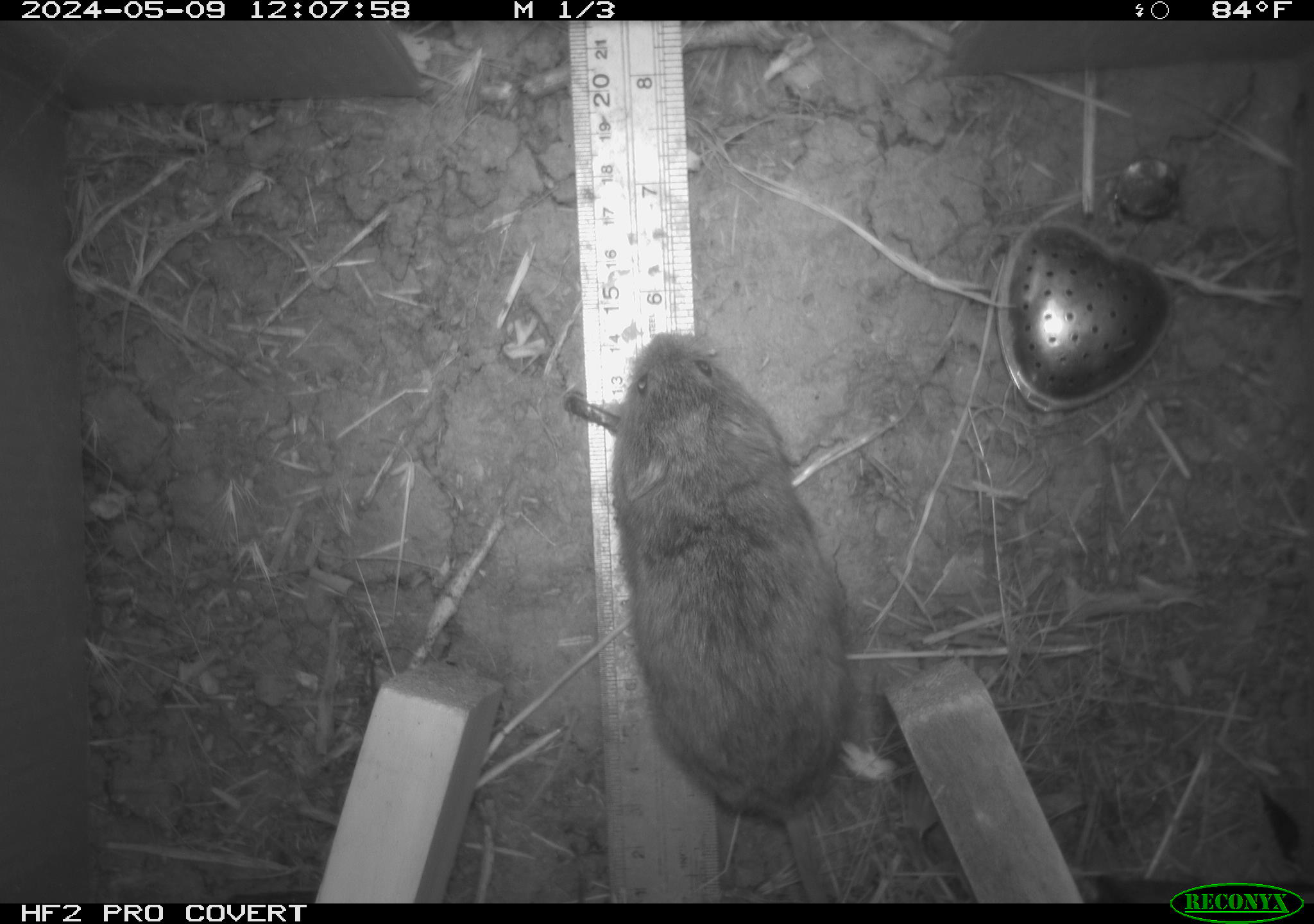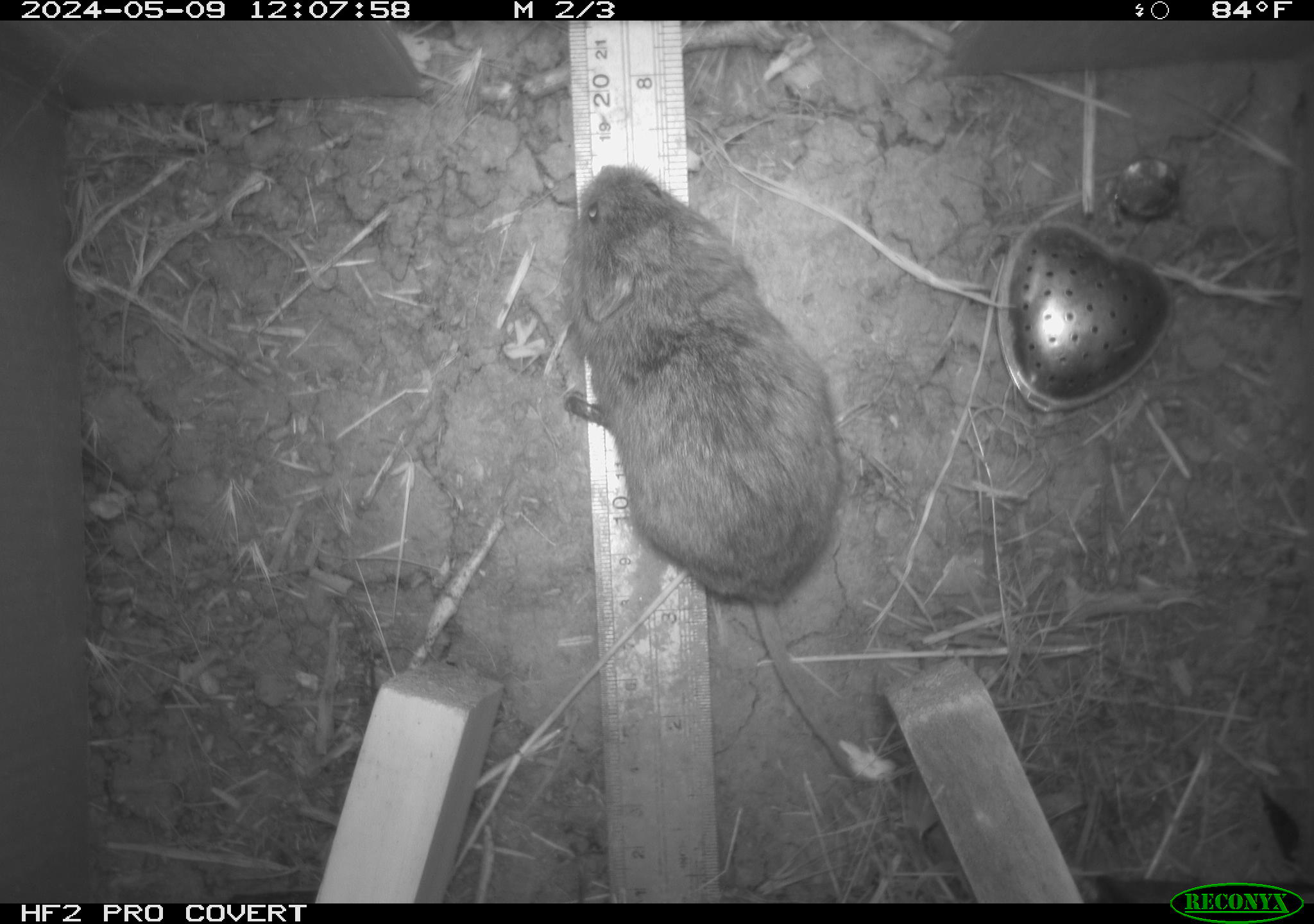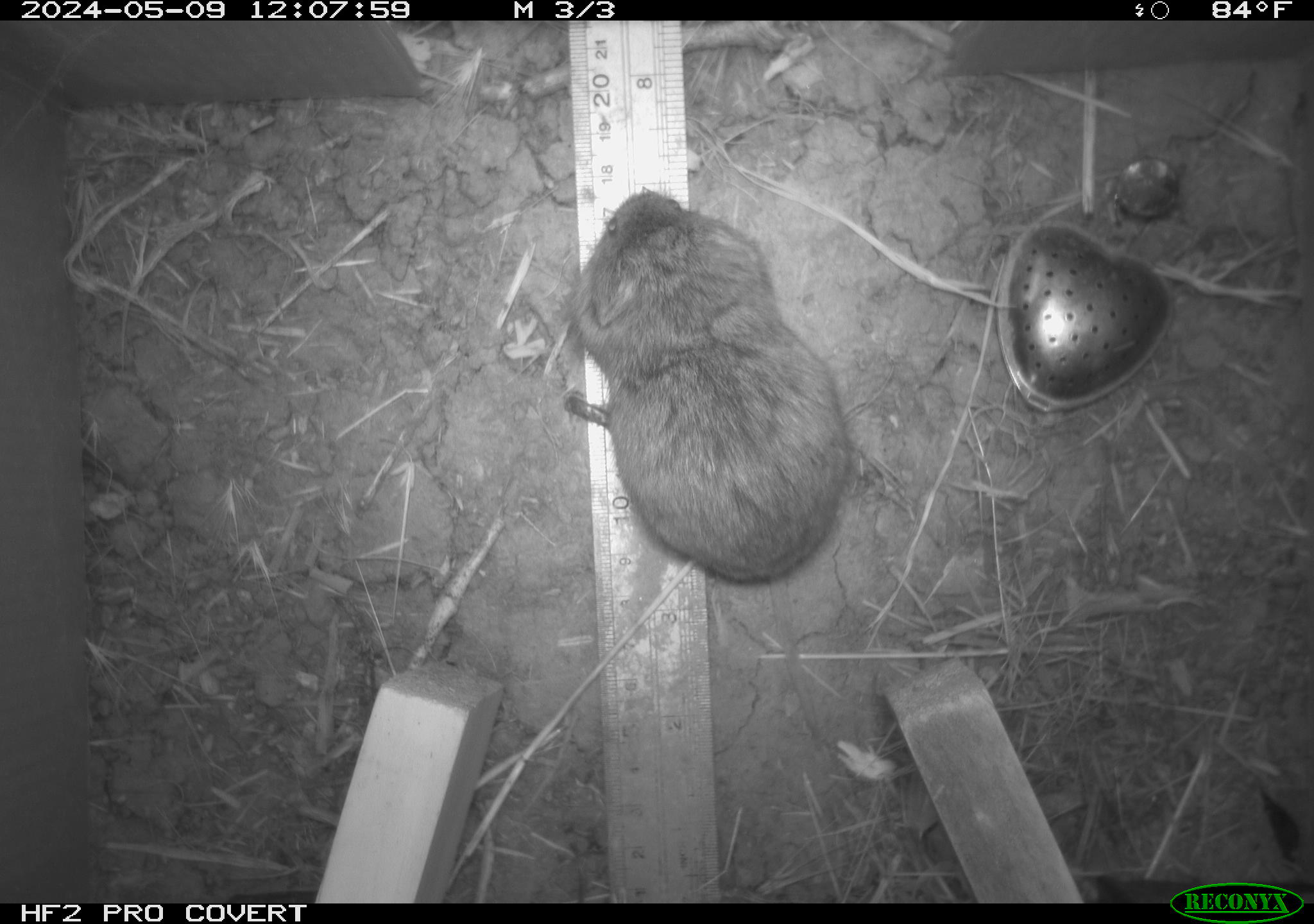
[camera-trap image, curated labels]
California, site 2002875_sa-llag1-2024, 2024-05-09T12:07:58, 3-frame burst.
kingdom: Animalia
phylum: Chordata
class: Mammalia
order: Rodentia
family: Cricetidae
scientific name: Arvicolinae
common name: voles, lemmings, and muskrats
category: arvicolinae subfamily